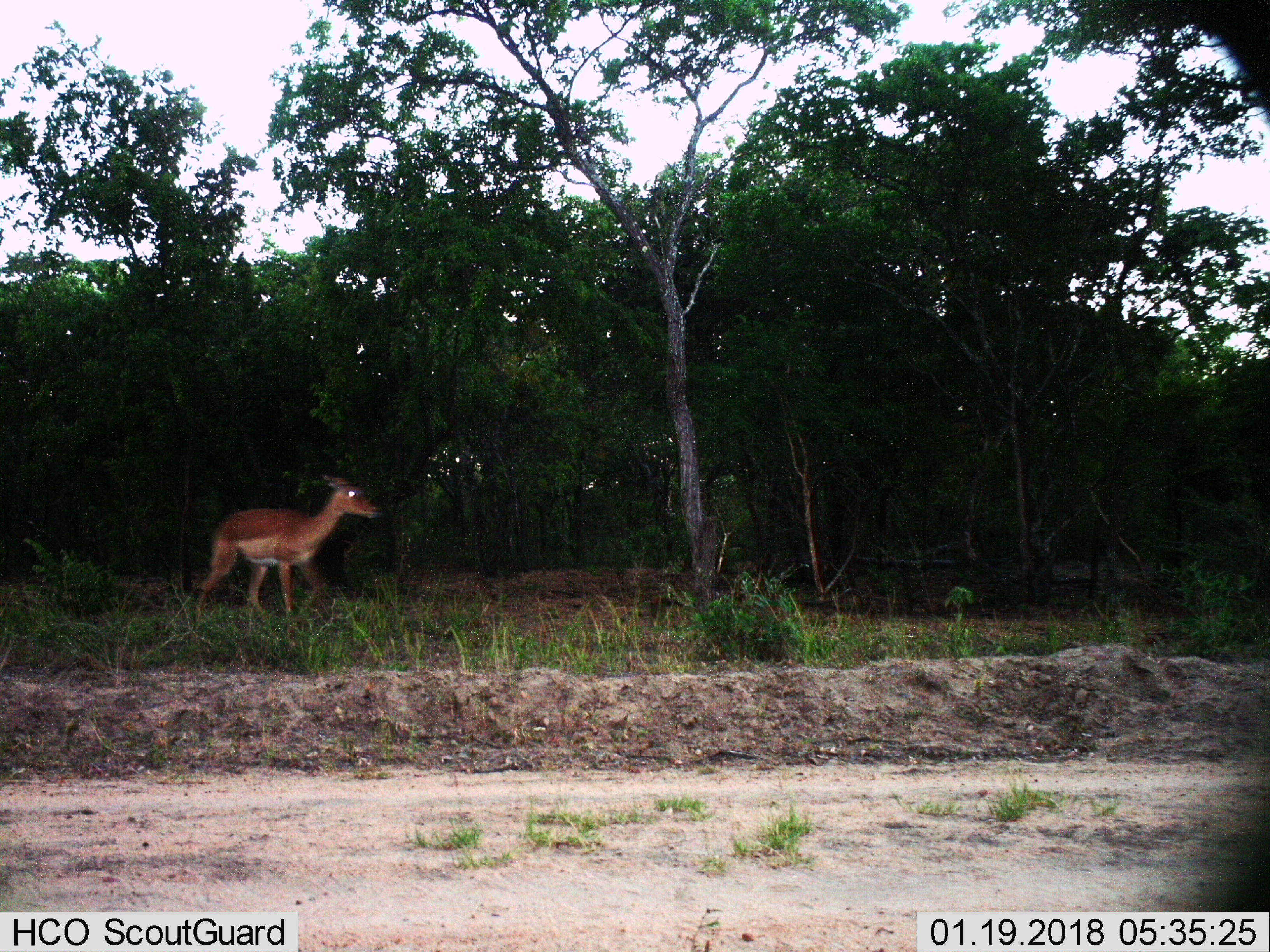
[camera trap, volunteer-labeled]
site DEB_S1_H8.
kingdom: Animalia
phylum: Chordata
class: Mammalia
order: Artiodactyla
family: Bovidae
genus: Aepyceros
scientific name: Aepyceros melampus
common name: impala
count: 1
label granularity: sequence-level